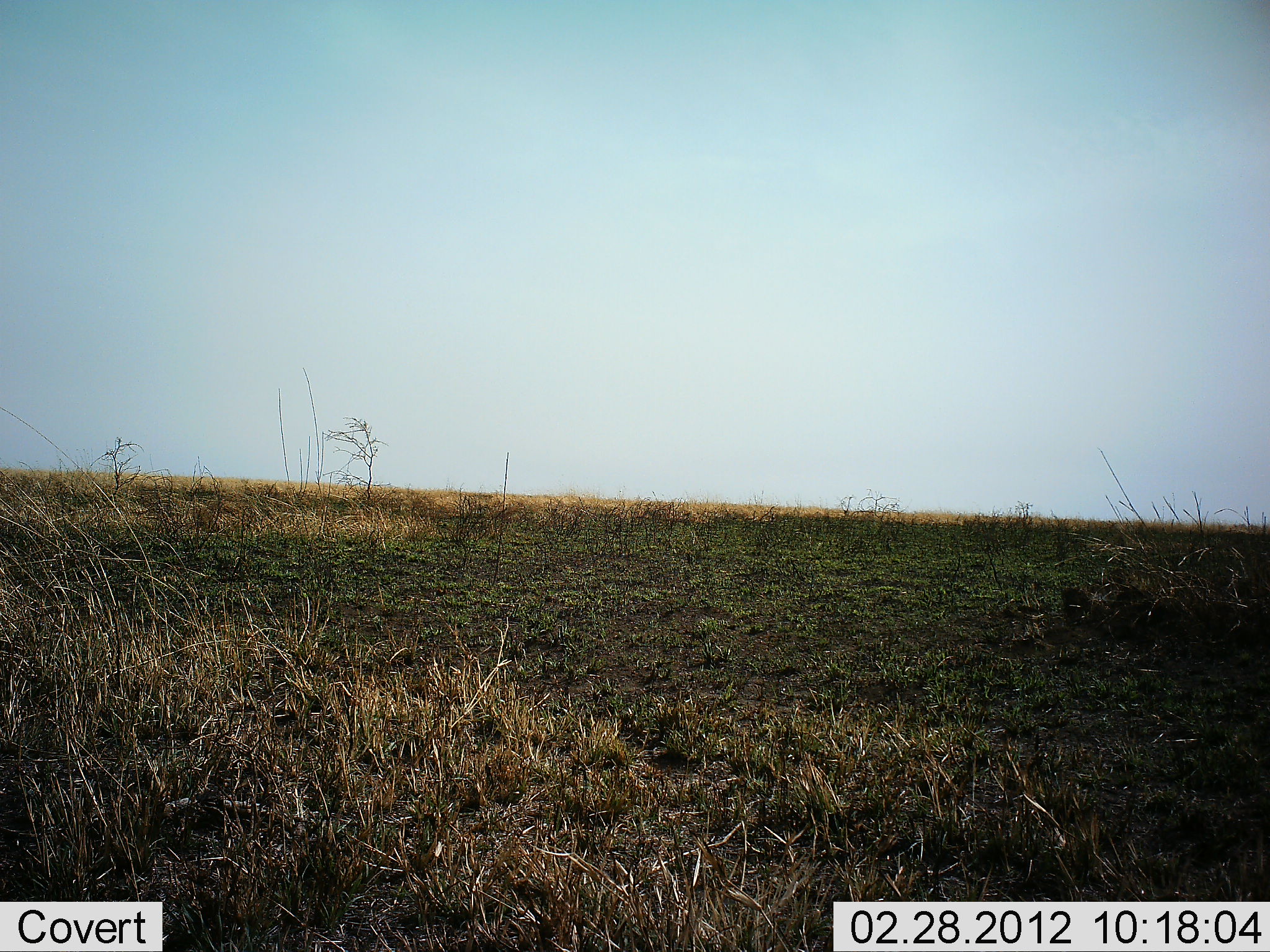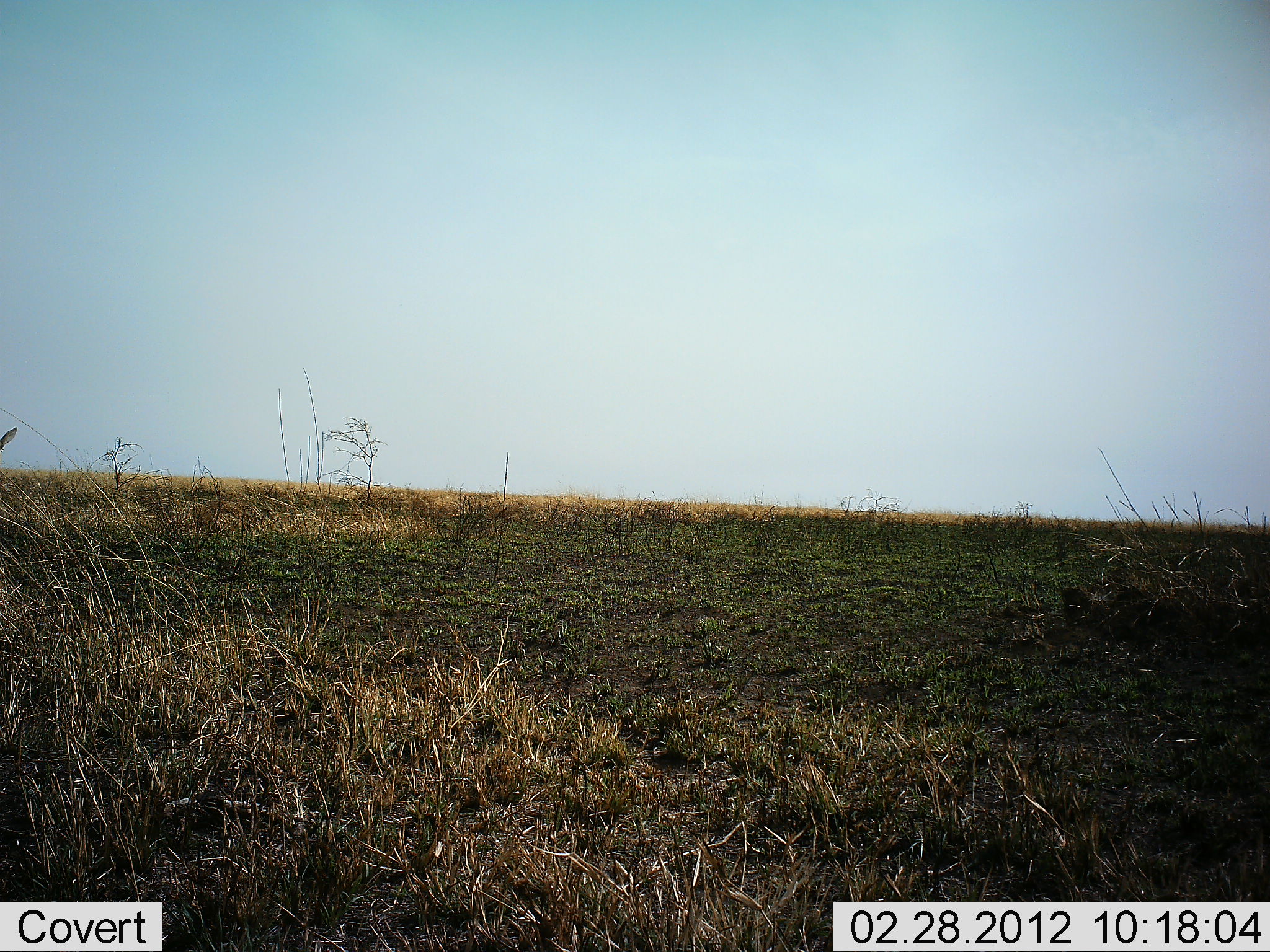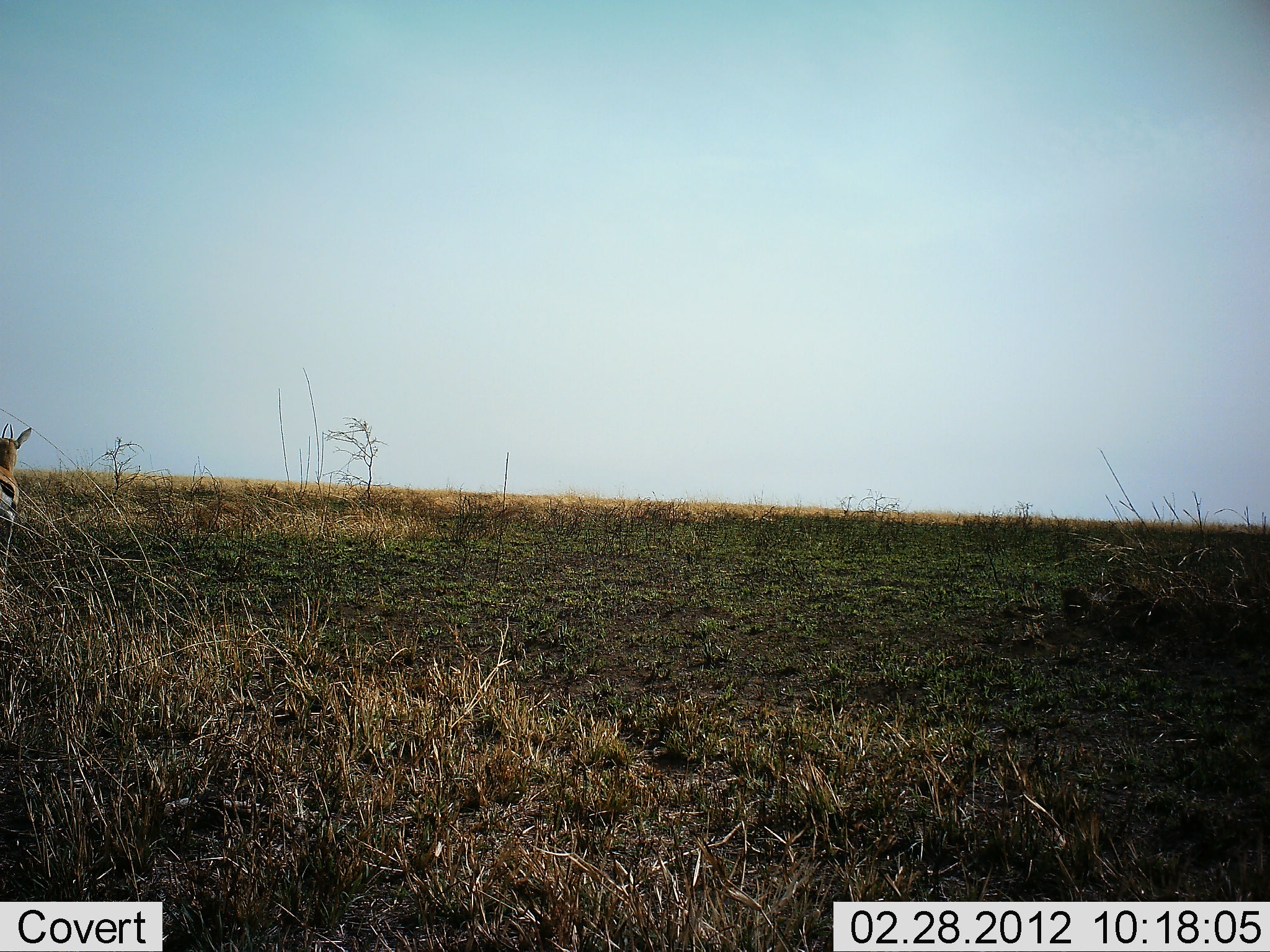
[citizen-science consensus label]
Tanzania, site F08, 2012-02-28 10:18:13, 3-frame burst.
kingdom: Animalia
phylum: Chordata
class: Mammalia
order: Artiodactyla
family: Bovidae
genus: Eudorcas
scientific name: Eudorcas thomsonii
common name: thomson's gazelle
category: gazellethomsons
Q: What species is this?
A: Gazellethomsons (thomson's gazelle) (Eudorcas thomsonii).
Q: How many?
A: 1.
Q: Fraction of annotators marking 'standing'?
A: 9%.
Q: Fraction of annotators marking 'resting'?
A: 0%.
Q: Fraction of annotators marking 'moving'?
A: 91%.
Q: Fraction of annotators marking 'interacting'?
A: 0%.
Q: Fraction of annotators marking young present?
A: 0%.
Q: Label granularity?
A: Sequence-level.